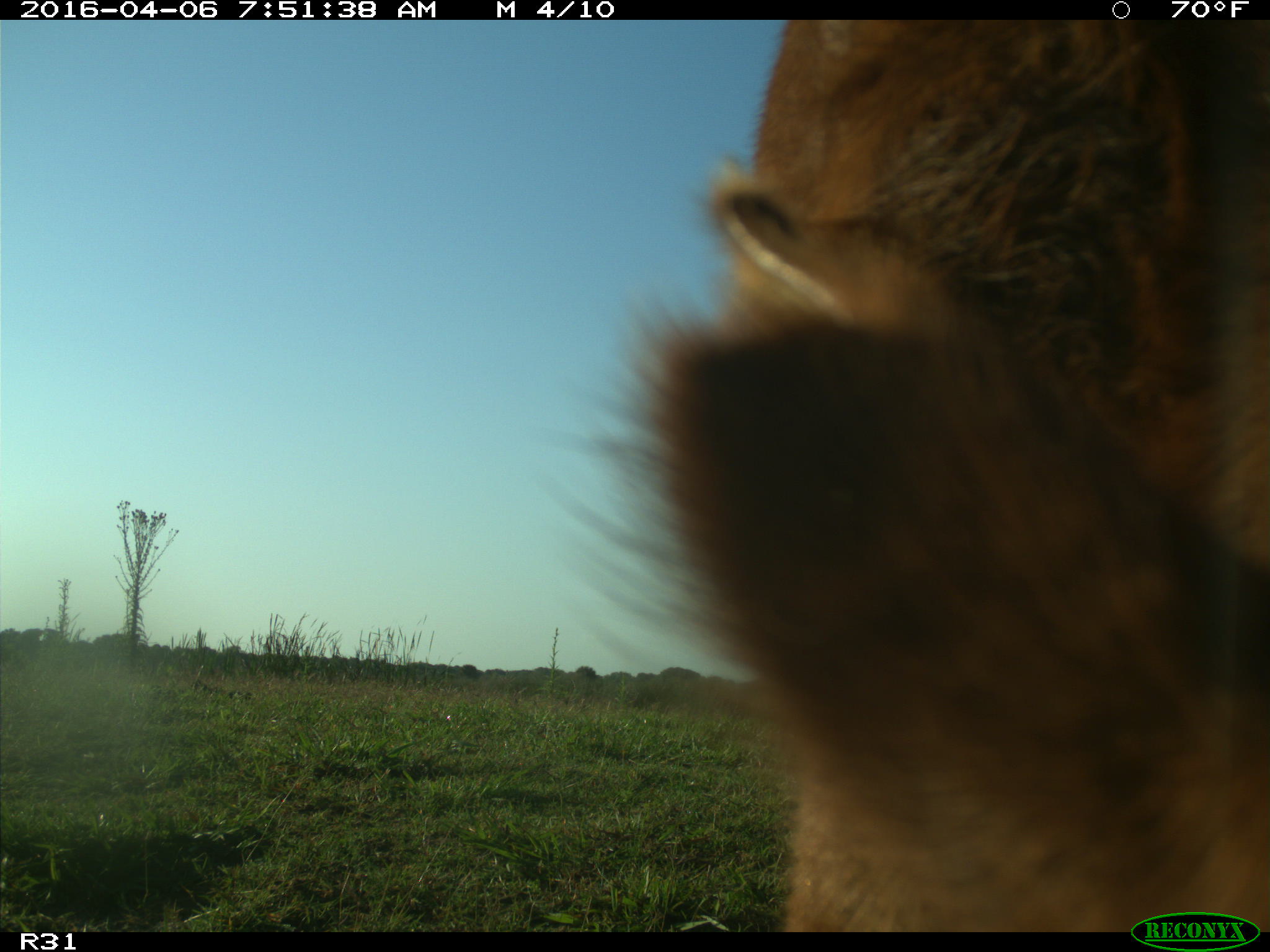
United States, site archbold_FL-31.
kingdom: Animalia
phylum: Chordata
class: Mammalia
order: Artiodactyla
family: Bovidae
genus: Bos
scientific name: Bos taurus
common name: domestic cow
Bos taurus (domestic cow).